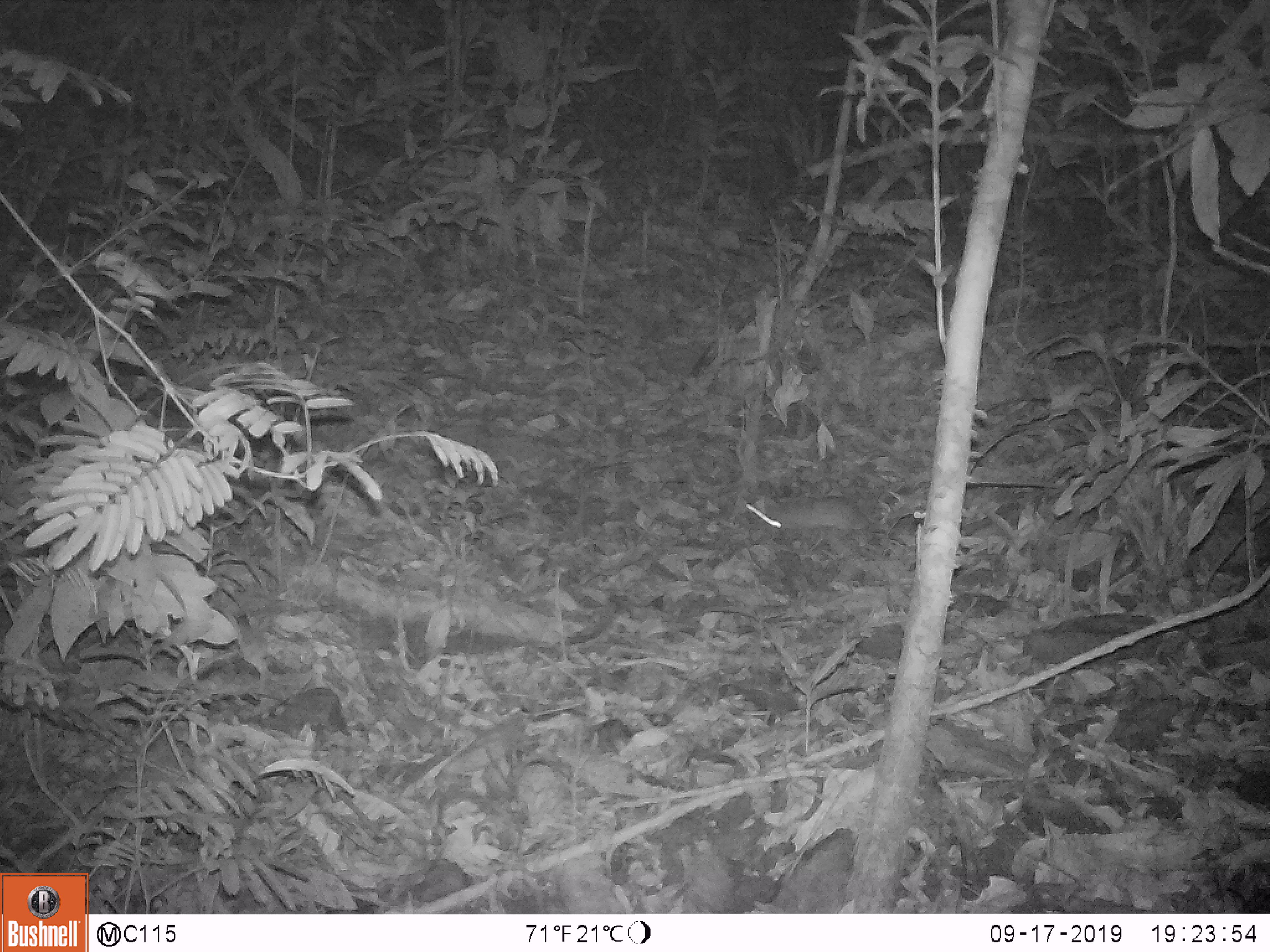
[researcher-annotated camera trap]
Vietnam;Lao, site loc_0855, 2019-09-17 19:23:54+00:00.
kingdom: Animalia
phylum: Chordata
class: Mammalia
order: Rodentia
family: Muridae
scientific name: Muridae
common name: old-world mice and rats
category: unidentified murid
Unidentified murid (old-world mice and rats) (Muridae). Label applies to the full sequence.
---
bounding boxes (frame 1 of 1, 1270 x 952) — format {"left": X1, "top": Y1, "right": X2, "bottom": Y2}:
unidentified murid: {"left": 743, "top": 492, "right": 872, "bottom": 532}